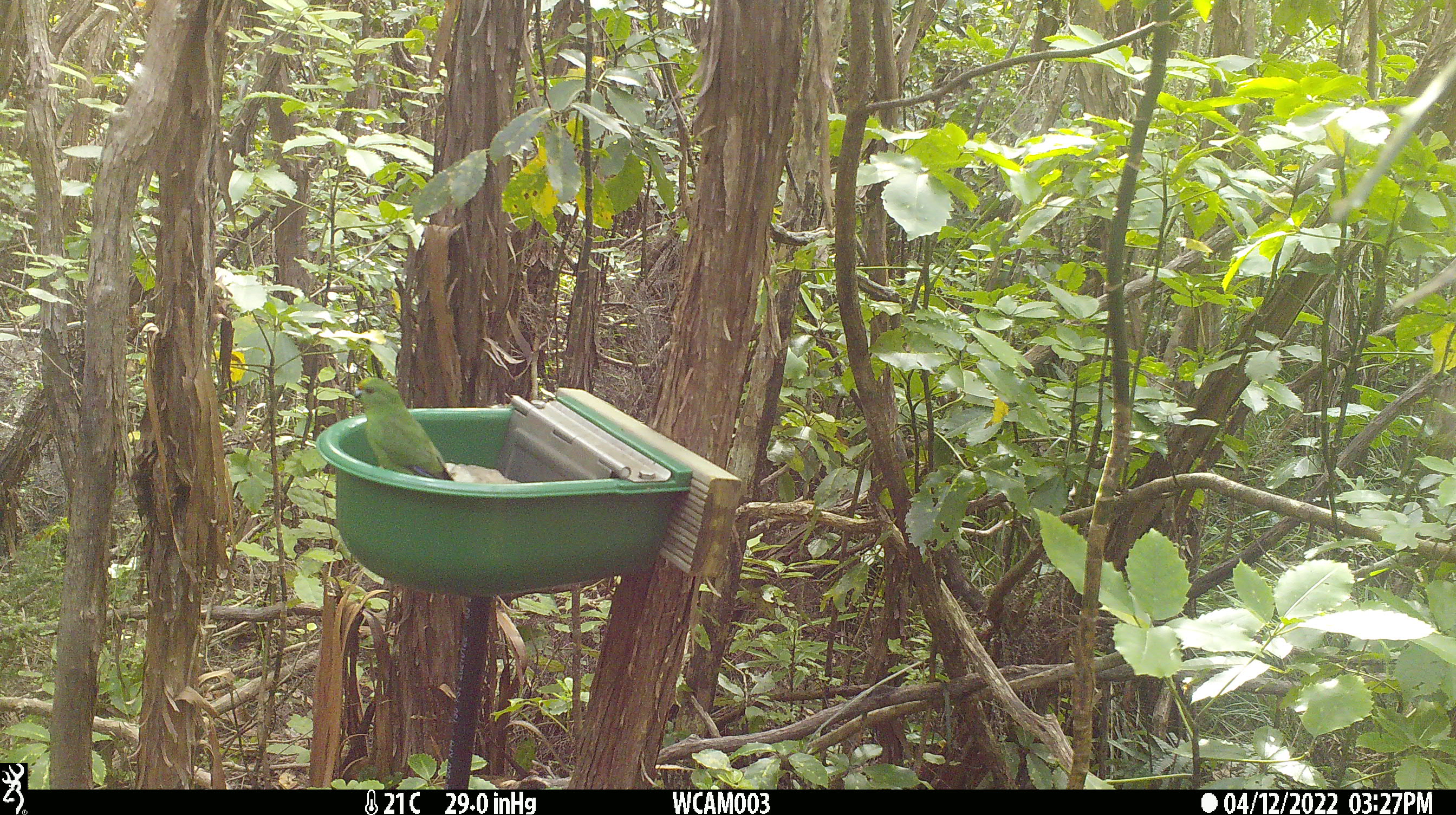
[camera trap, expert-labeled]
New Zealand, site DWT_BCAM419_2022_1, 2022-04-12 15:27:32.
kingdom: Animalia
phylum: Chordata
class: Aves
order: Psittaciformes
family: Psittaculidae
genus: Cyanoramphus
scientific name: Cyanoramphus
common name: parakeet